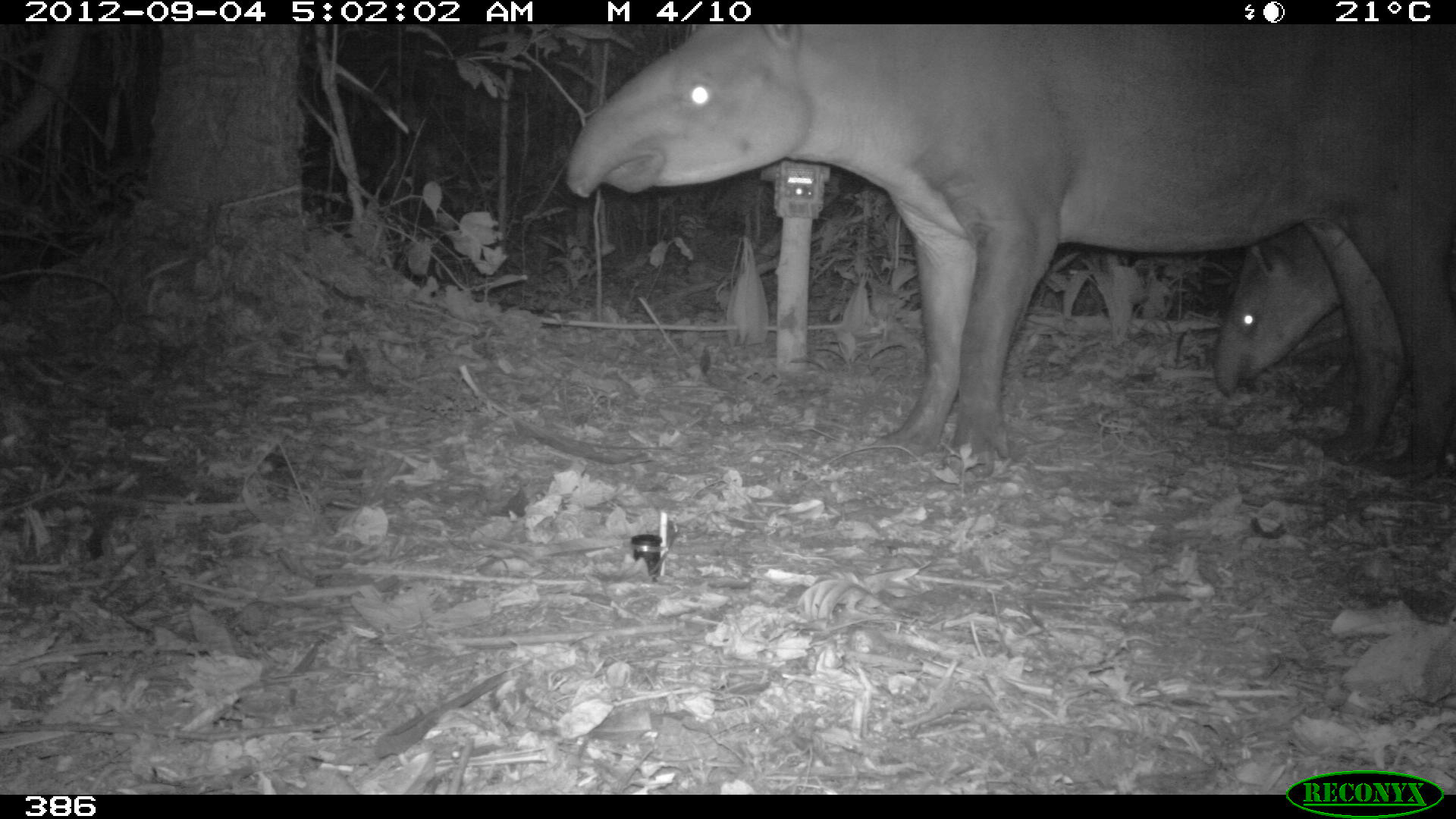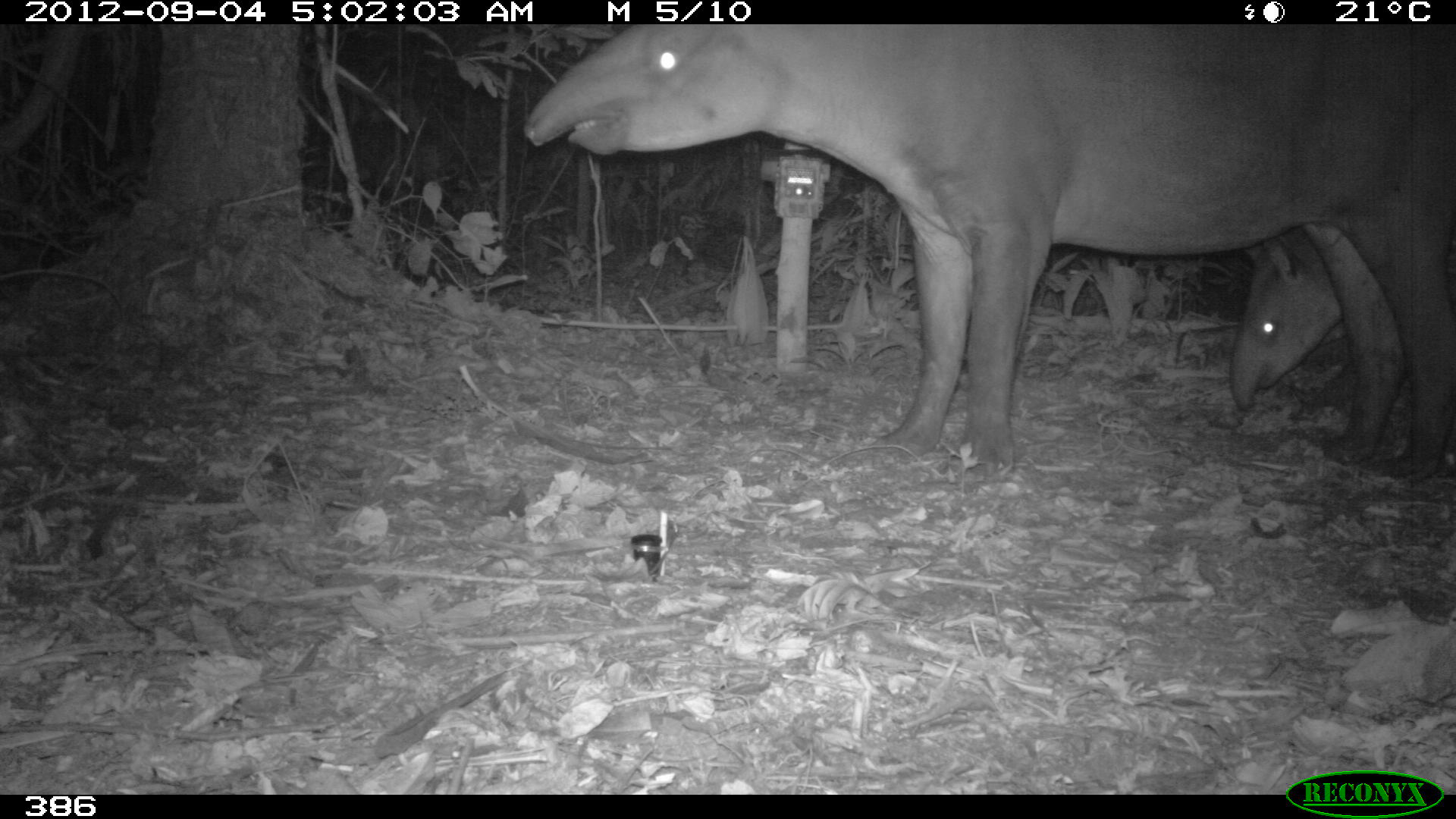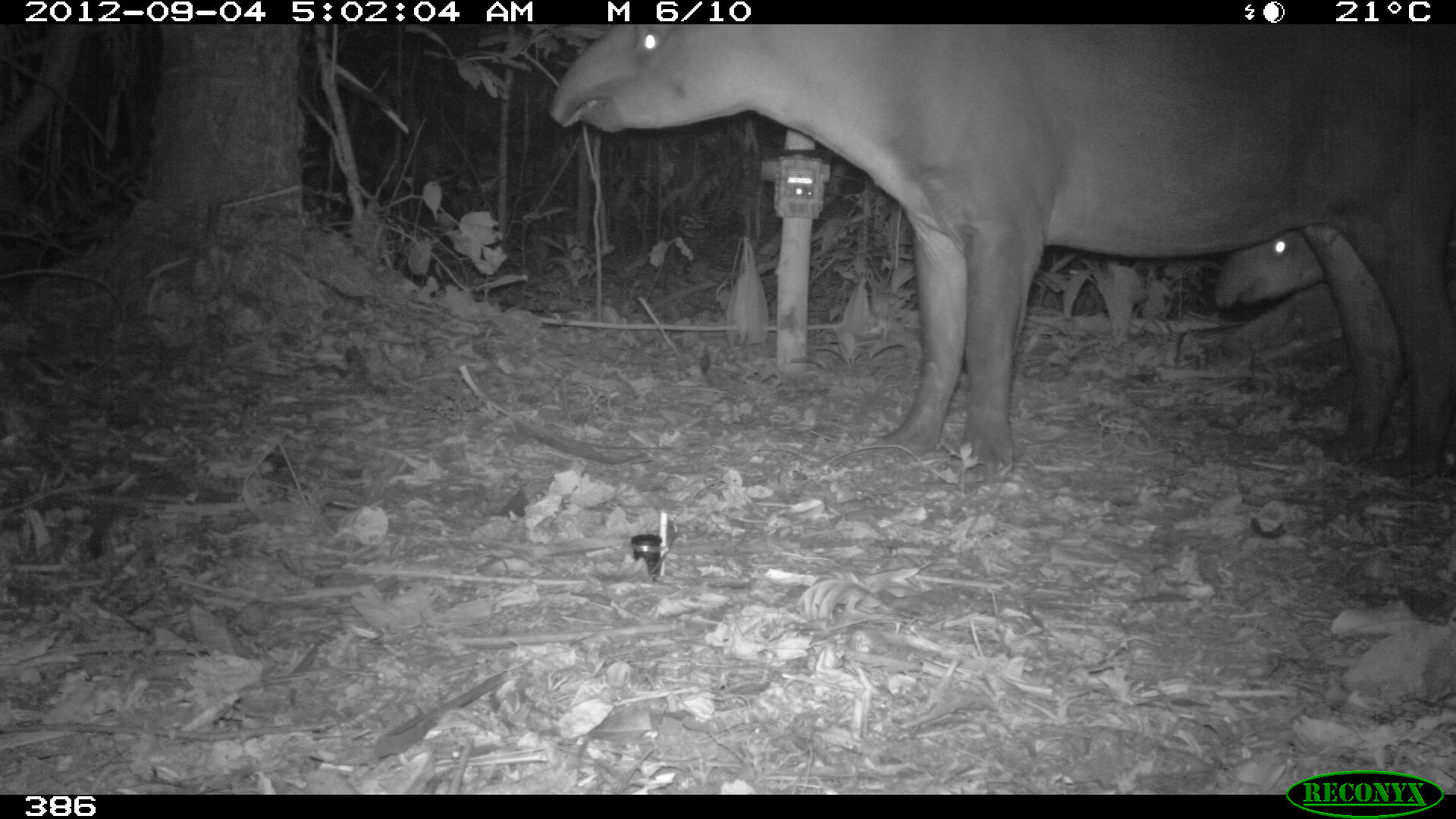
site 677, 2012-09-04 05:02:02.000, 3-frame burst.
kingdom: Animalia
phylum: Chordata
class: Mammalia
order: Perissodactyla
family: Tapiridae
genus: Tapirus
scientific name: Tapirus terrestris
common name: south american tapir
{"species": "Tapirus terrestris (south american tapir)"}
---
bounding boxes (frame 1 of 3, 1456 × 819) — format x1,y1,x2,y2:
tapirus terrestris: 565,26,1453,484; 1211,223,1338,394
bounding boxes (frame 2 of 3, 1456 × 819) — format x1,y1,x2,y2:
tapirus terrestris: 524,21,1449,481; 1229,226,1341,407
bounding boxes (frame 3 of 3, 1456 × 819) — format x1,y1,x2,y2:
tapirus terrestris: 544,21,1453,480; 1213,229,1322,310